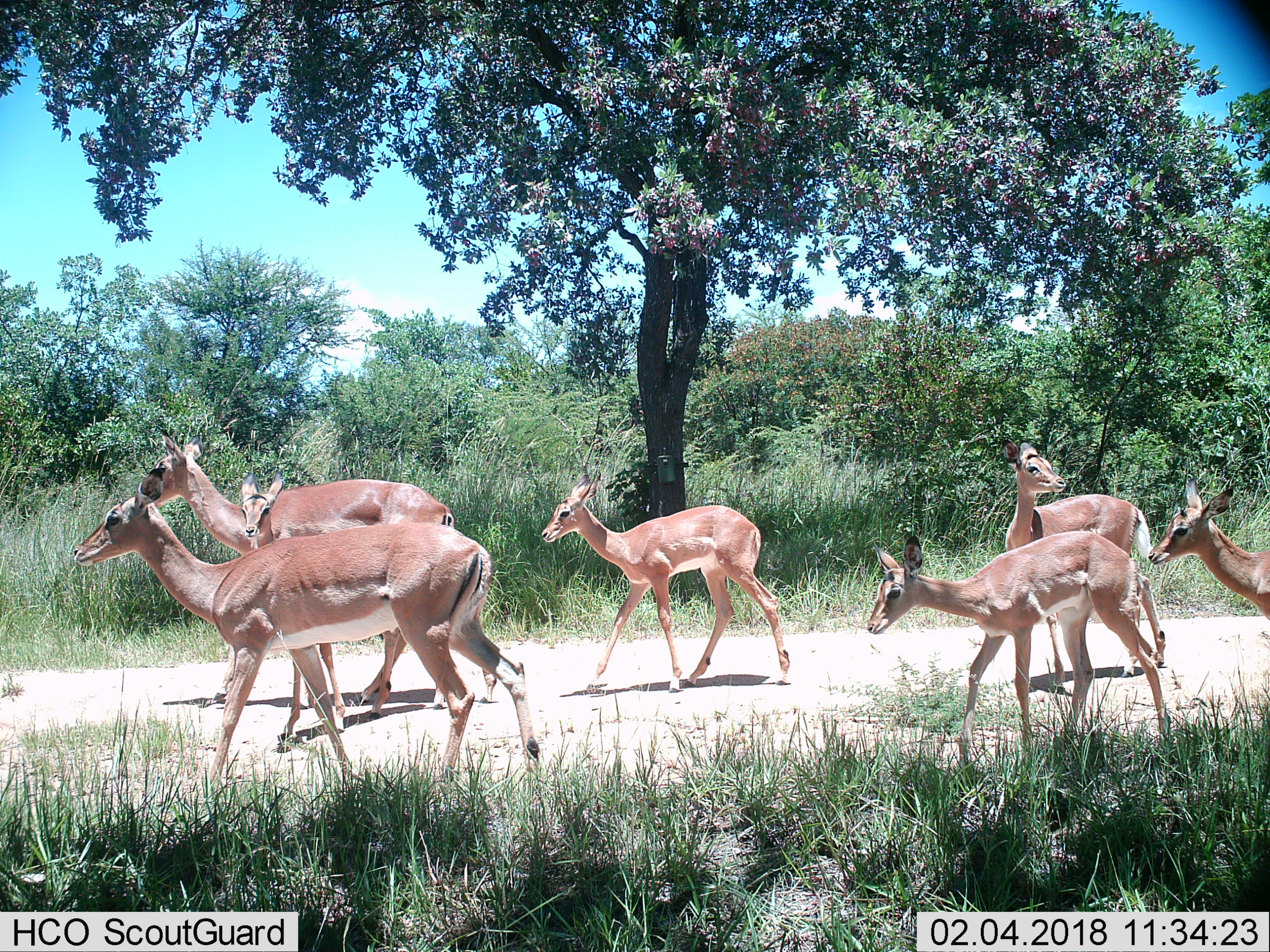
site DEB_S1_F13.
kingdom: Animalia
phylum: Chordata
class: Mammalia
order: Artiodactyla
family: Bovidae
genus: Aepyceros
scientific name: Aepyceros melampus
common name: impala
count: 7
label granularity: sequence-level